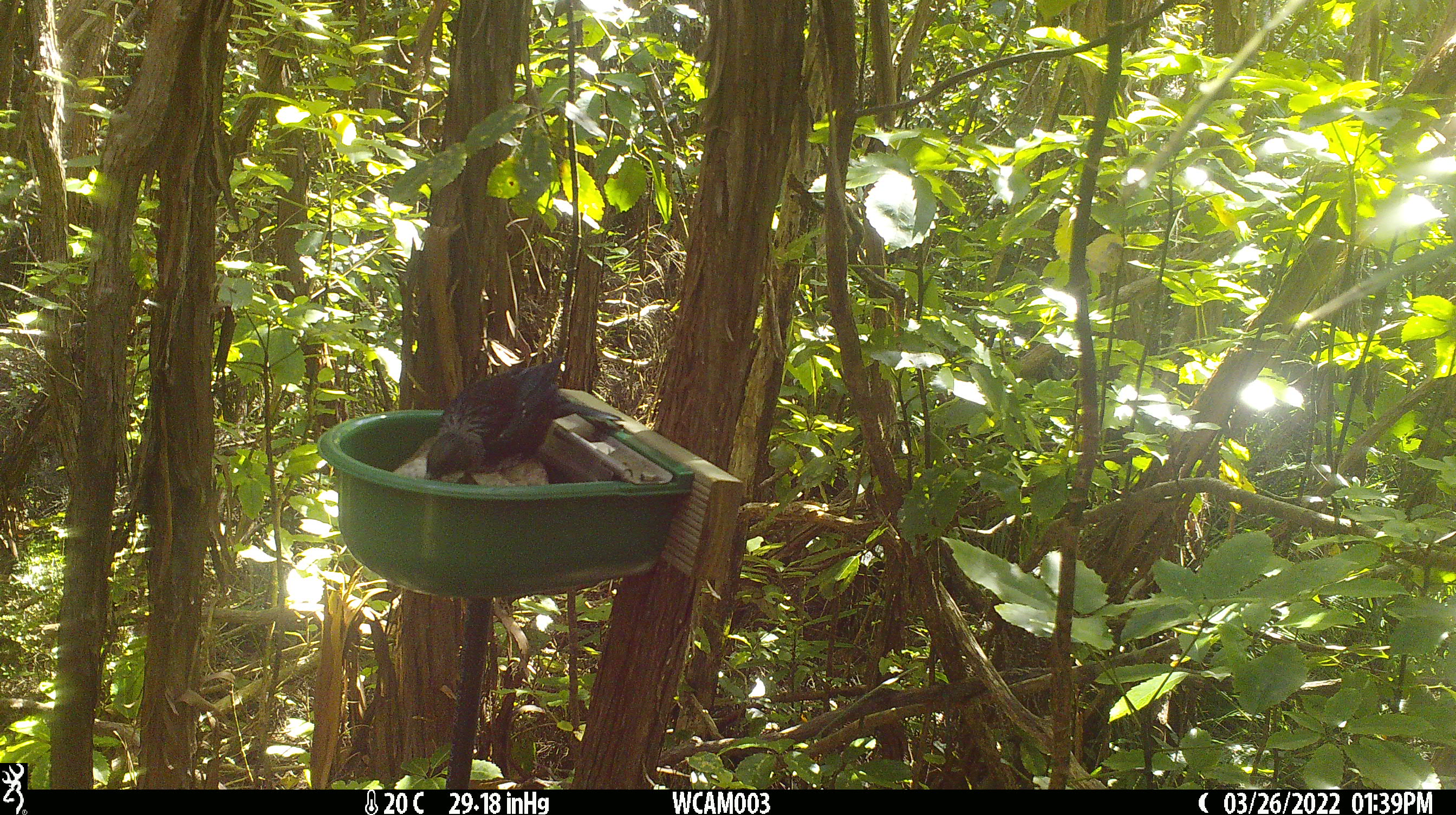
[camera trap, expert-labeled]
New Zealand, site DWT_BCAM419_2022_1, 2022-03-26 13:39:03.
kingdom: Animalia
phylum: Chordata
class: Aves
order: Passeriformes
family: Meliphagidae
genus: Prosthemadera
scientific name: Prosthemadera novaeseelandiae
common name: tui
Tui (Prosthemadera novaeseelandiae).